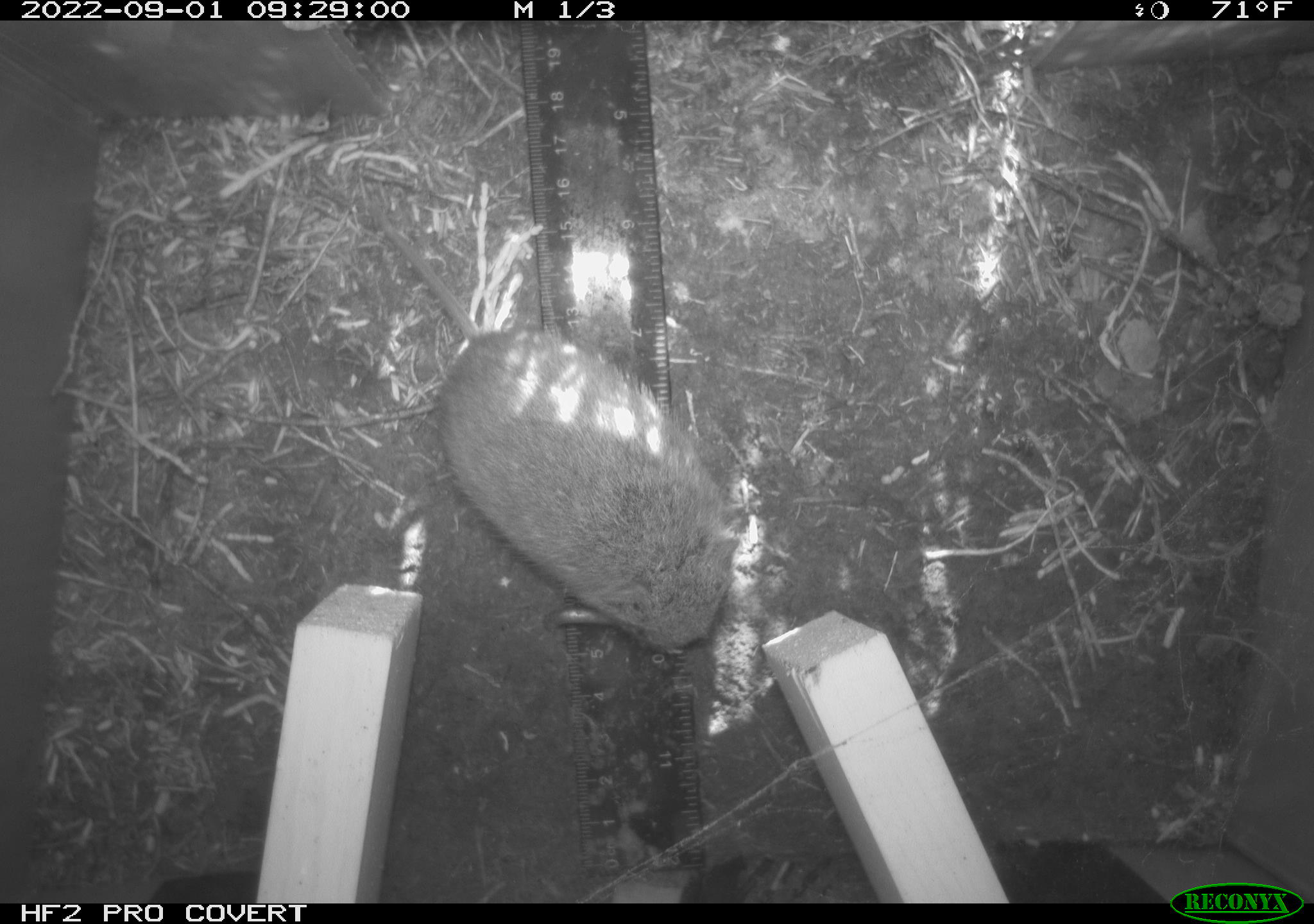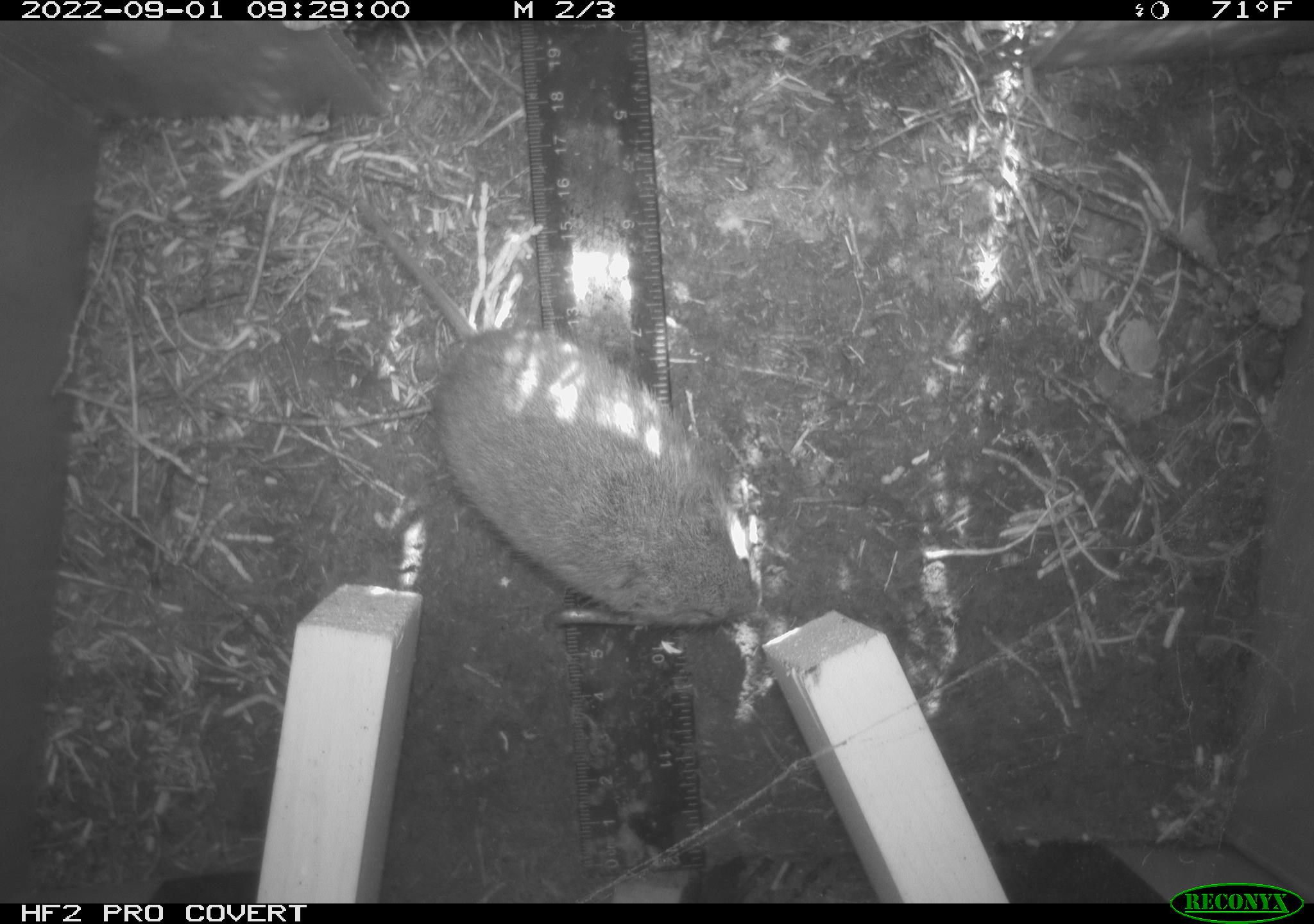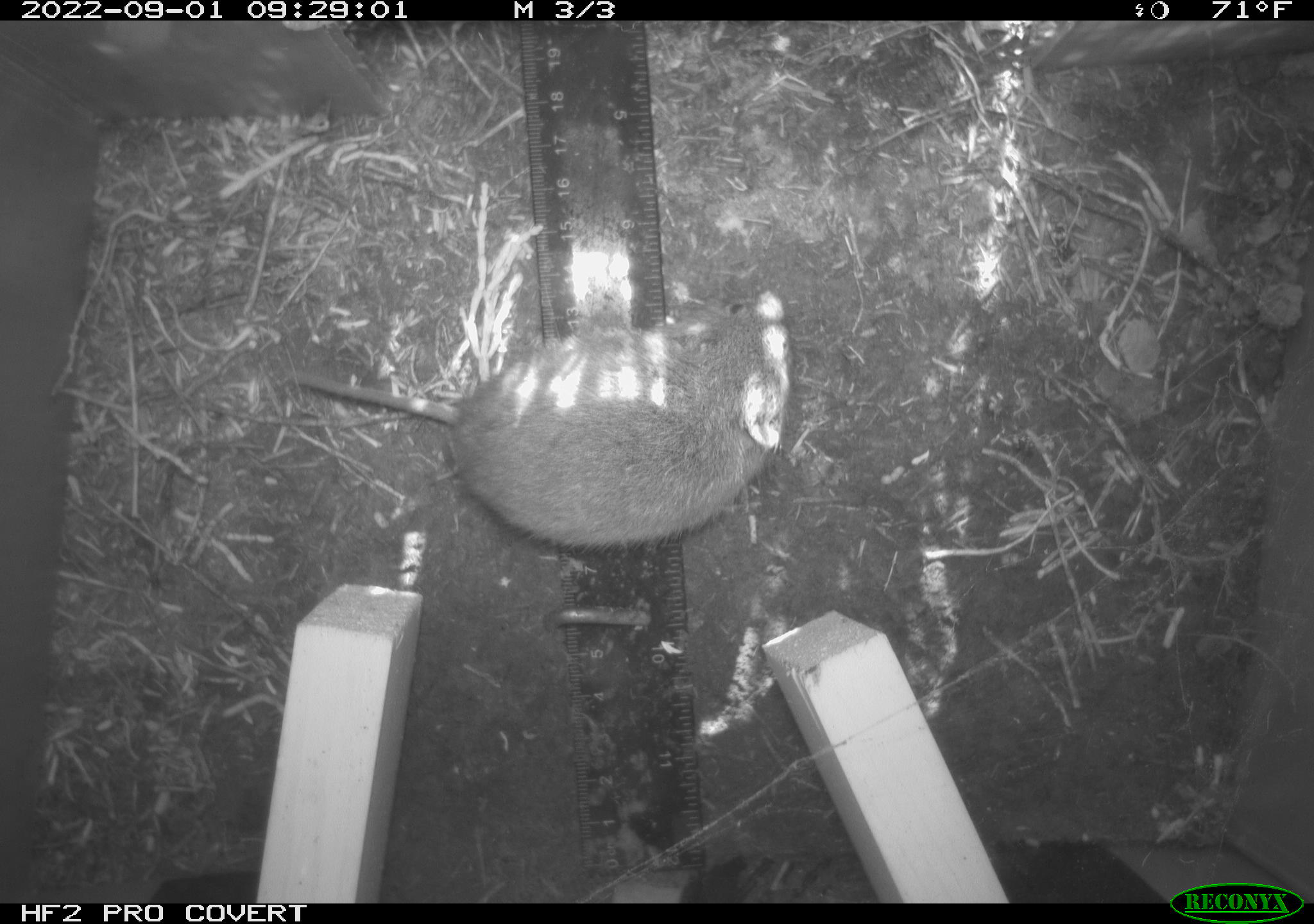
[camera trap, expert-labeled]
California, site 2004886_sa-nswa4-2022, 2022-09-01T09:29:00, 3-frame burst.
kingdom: Animalia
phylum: Chordata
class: Mammalia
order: Rodentia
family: Cricetidae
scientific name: Cricetidae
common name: hamsters, voles, lemmings, and allies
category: cricetidae family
Cricetidae family (hamsters, voles, lemmings, and allies) (Cricetidae).